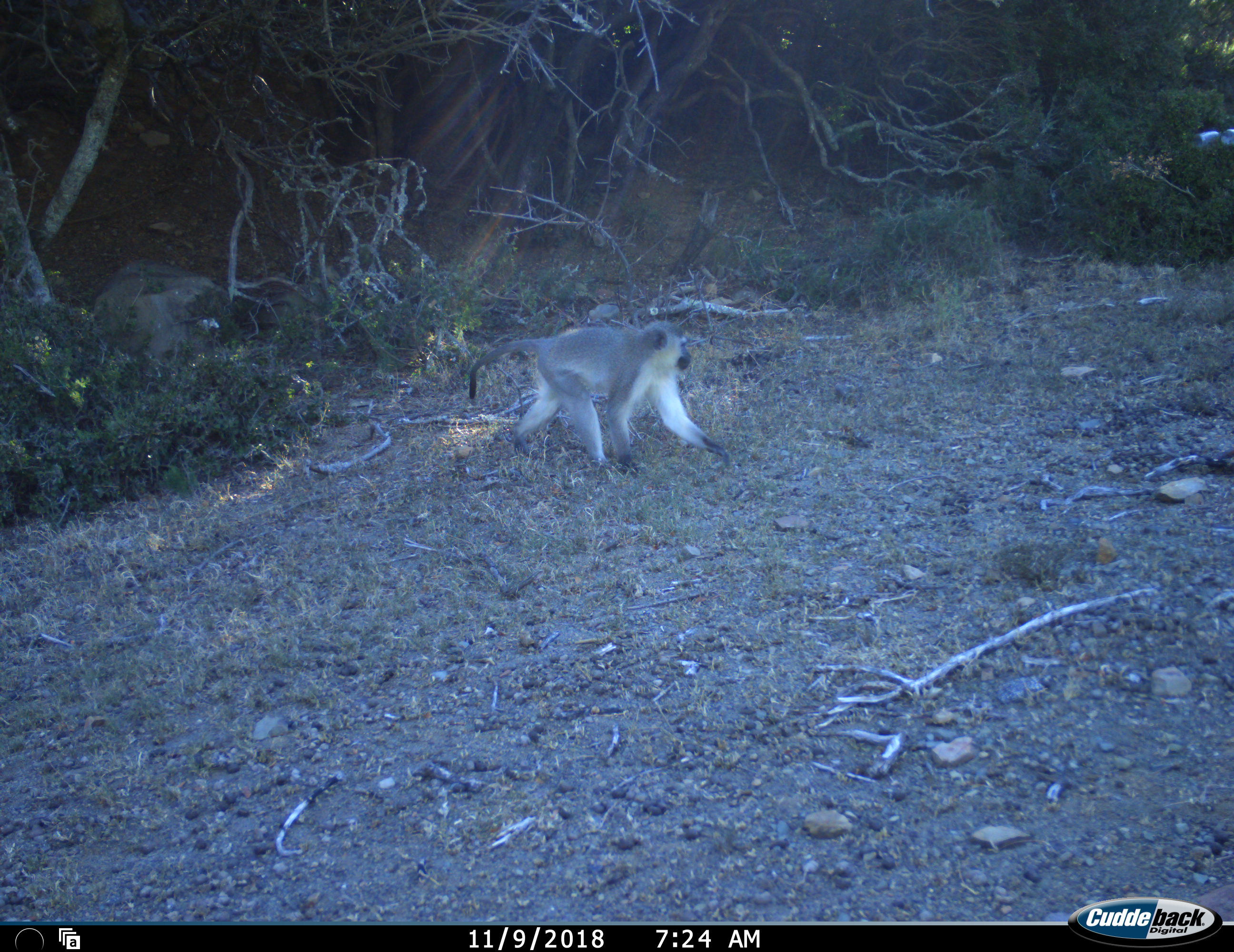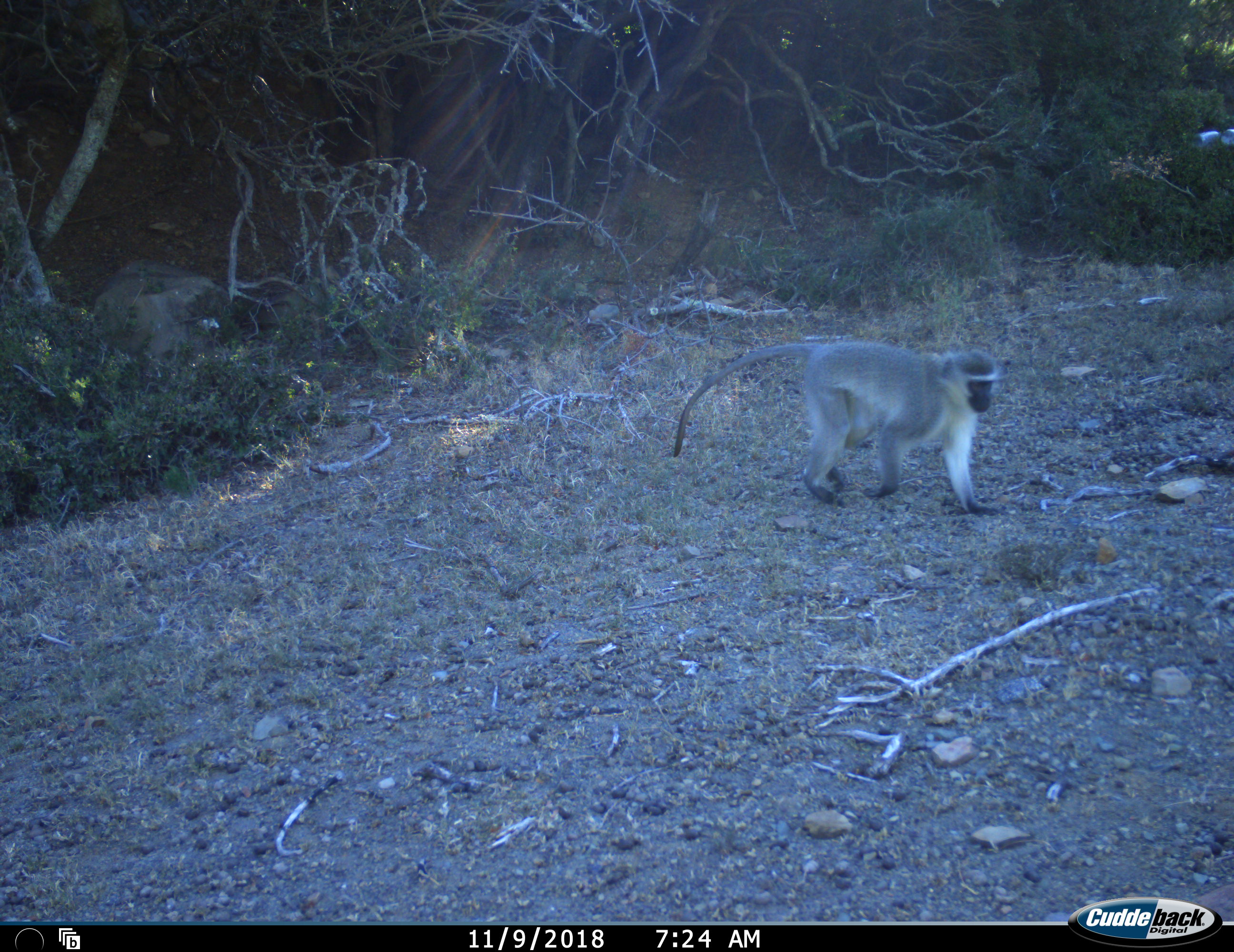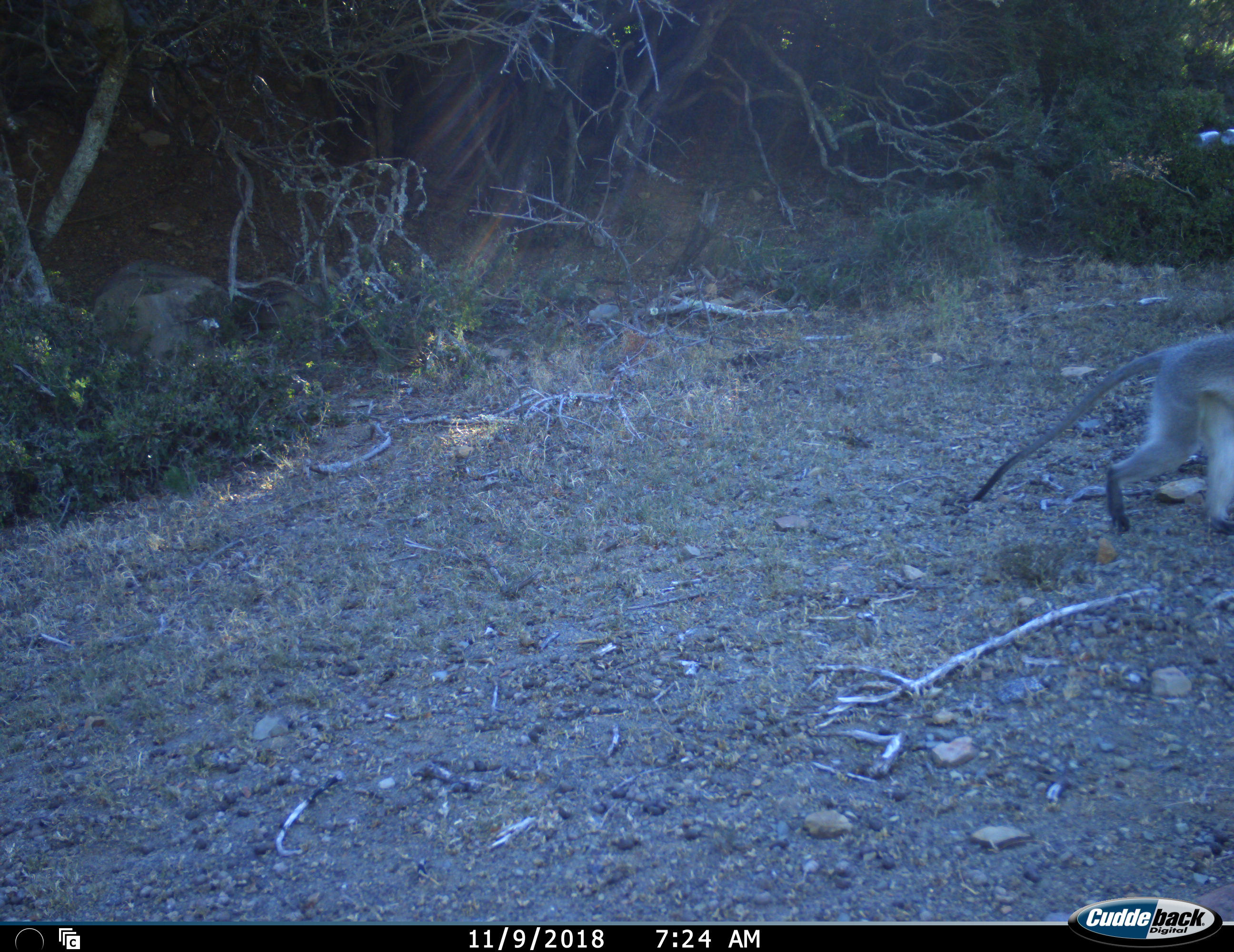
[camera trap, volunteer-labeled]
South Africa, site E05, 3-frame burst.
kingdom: Animalia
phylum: Chordata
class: Mammalia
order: Primates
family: Cercopithecidae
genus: Chlorocebus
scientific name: Chlorocebus pygerythrus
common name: vervet monkey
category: monkeyvervet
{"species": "monkeyvervet (vervet monkey) (Chlorocebus pygerythrus)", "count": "1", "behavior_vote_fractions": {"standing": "10%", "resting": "0%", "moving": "100%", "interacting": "0%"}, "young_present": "0%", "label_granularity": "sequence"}